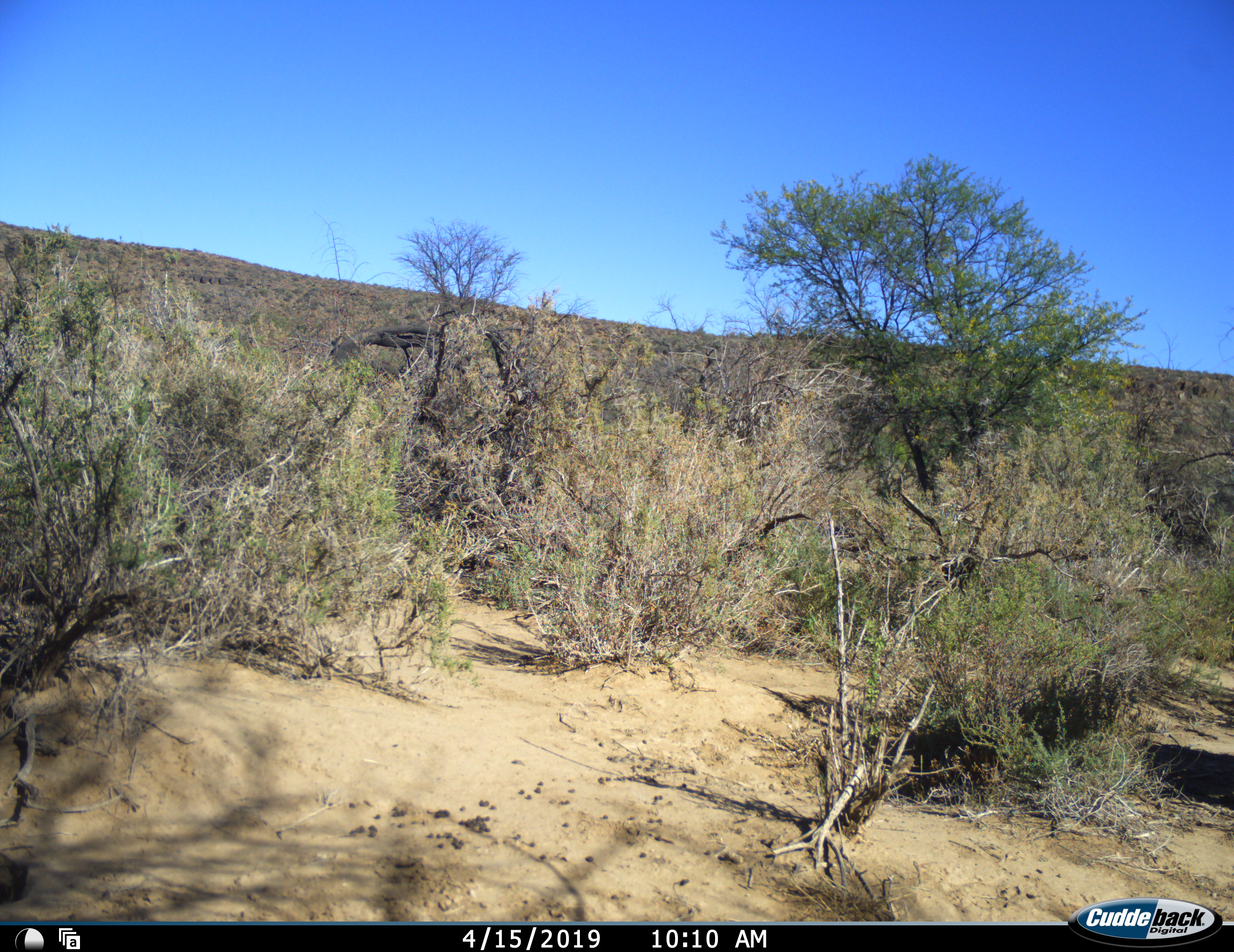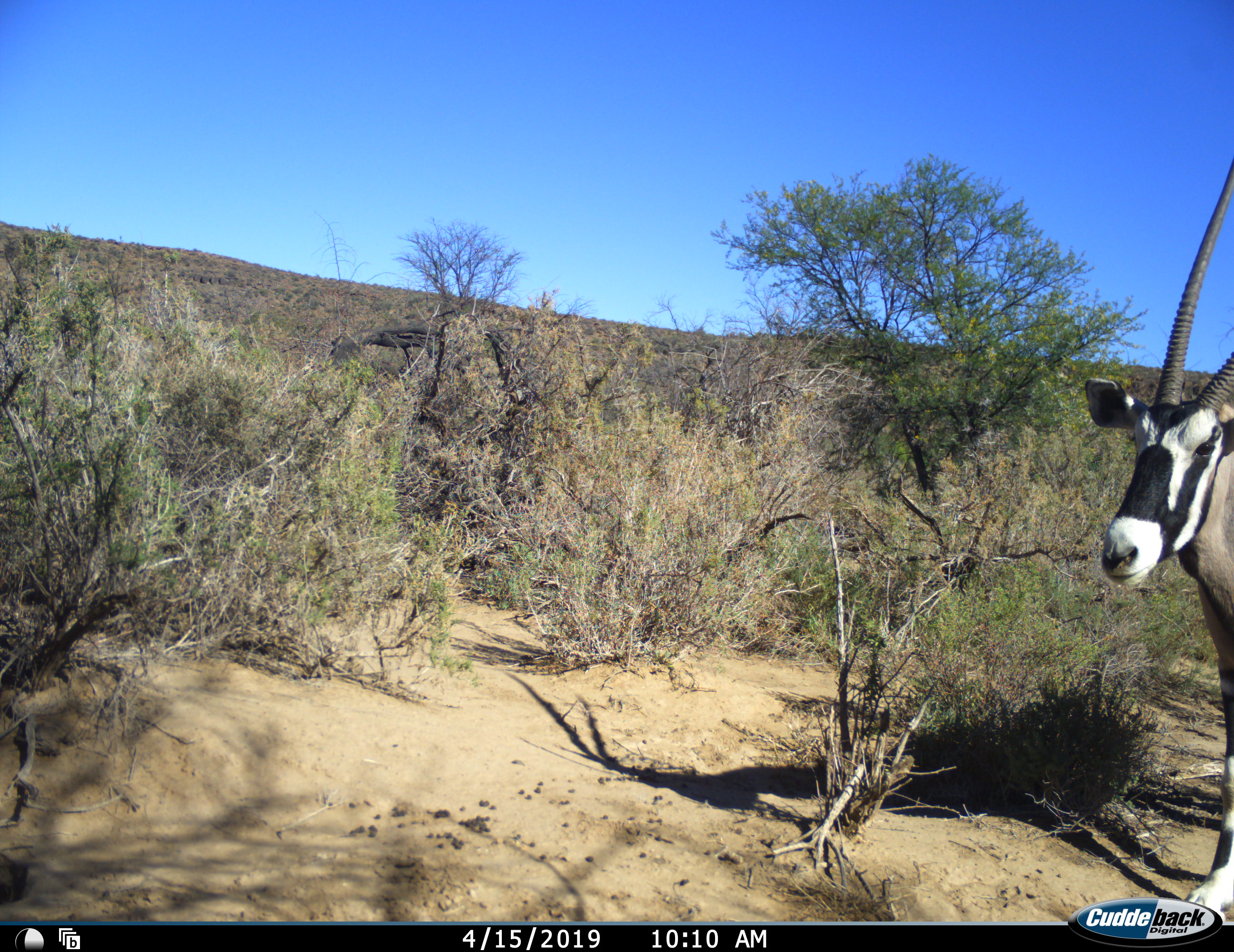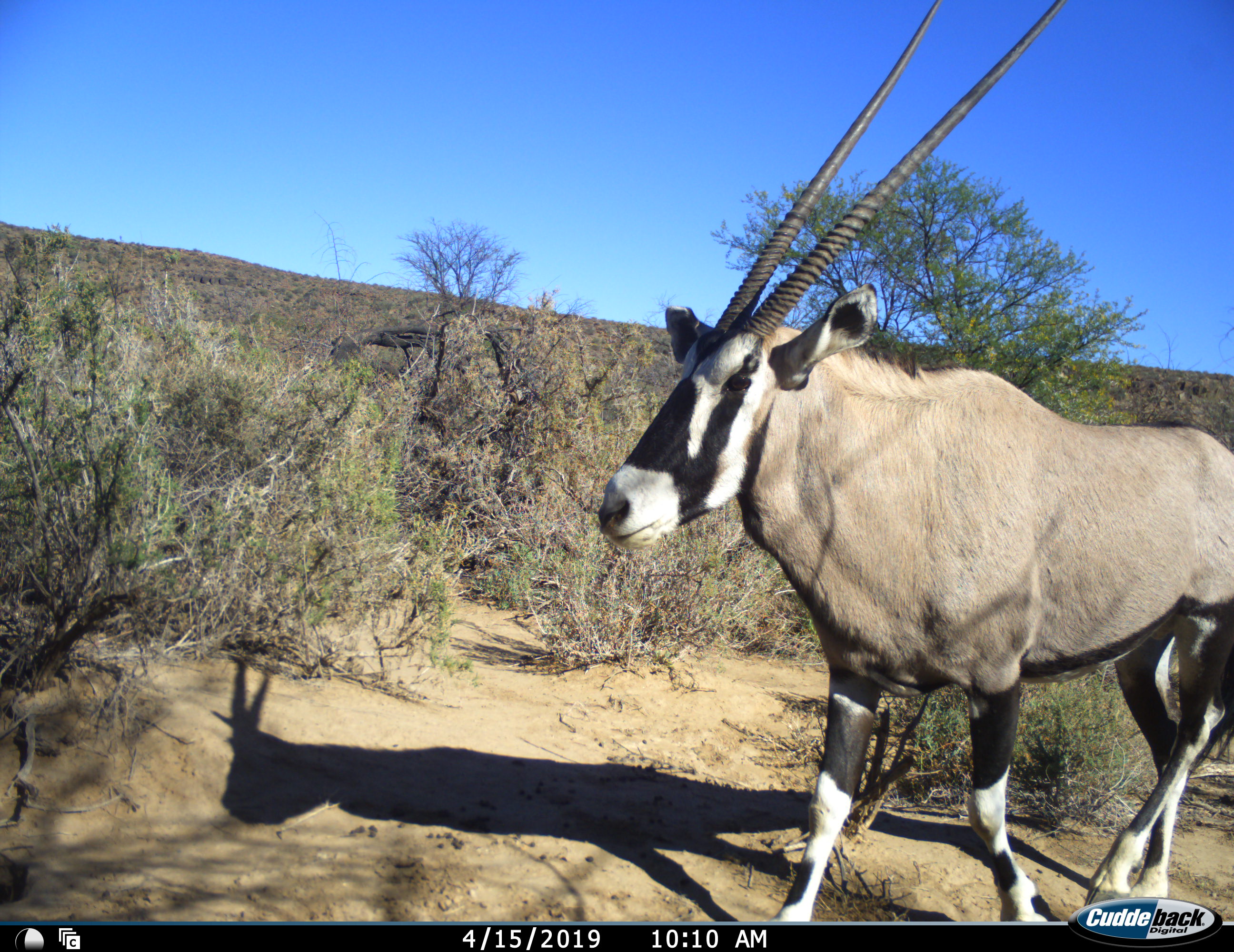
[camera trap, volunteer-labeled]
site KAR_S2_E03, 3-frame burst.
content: unidentified animal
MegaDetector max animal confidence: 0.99